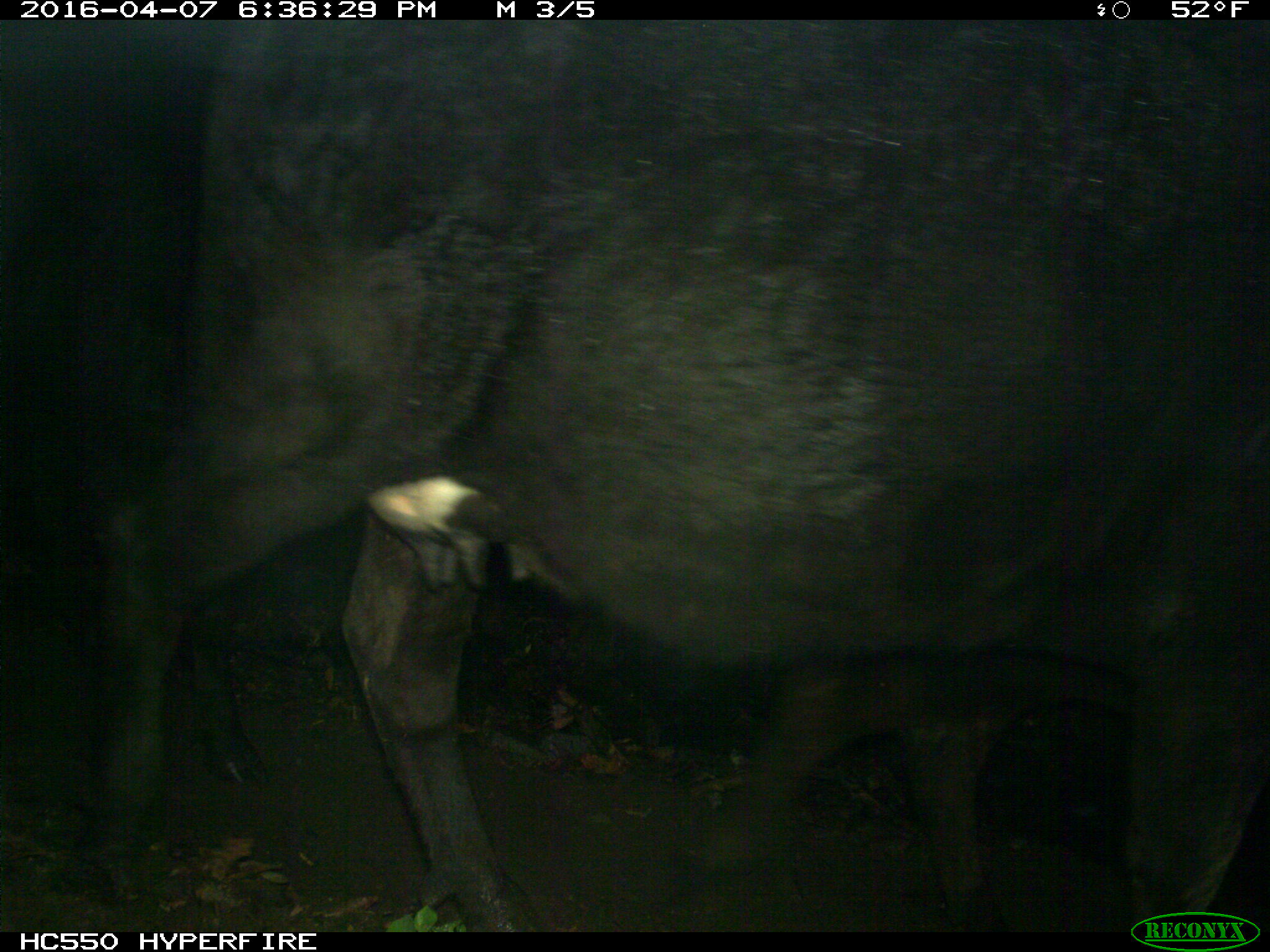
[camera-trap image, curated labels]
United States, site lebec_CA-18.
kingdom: Animalia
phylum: Chordata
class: Mammalia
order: Artiodactyla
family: Bovidae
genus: Bos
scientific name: Bos taurus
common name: domestic cow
Bos taurus (domestic cow).